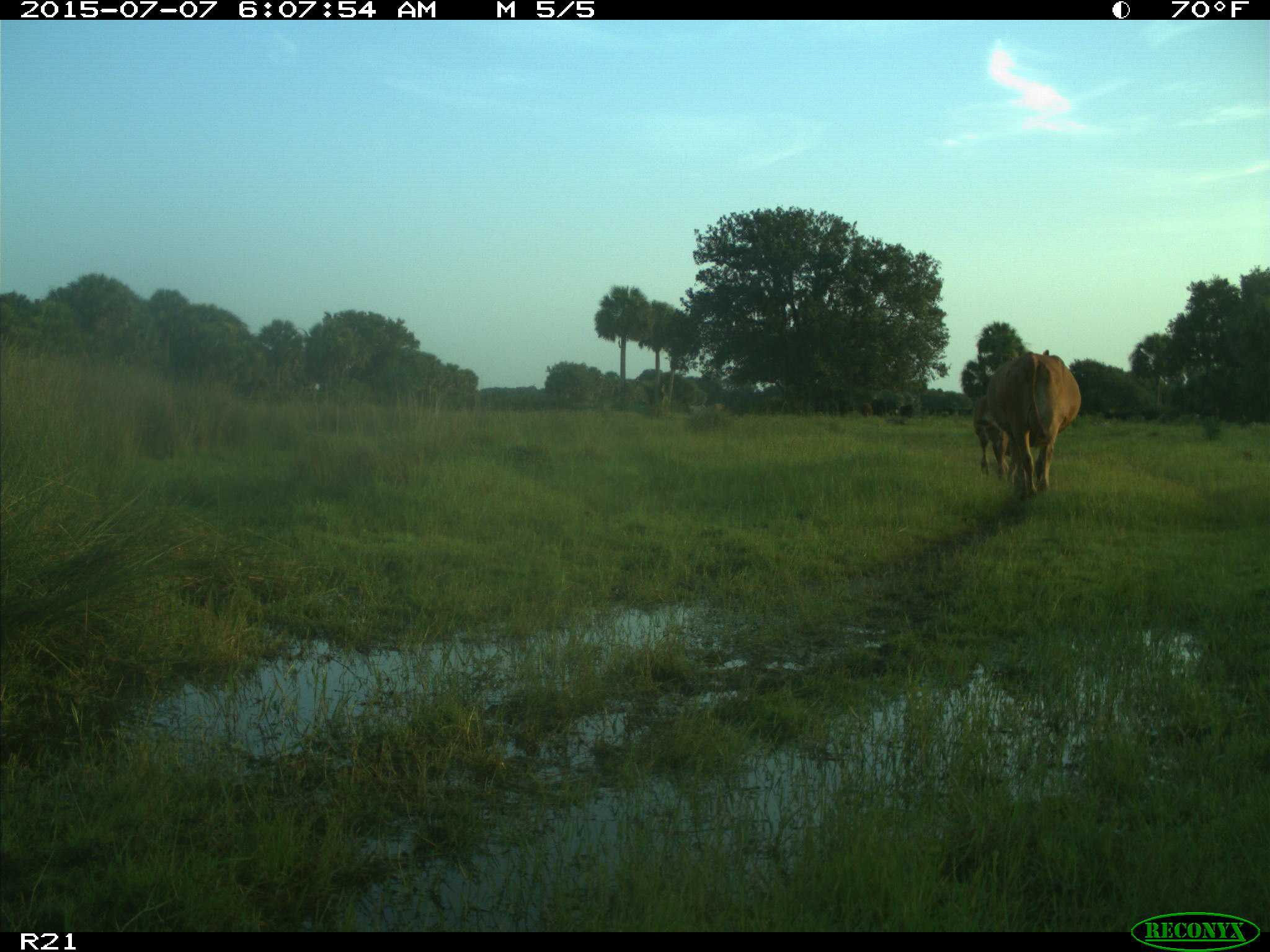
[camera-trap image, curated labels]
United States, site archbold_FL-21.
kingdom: Animalia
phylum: Chordata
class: Mammalia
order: Artiodactyla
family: Bovidae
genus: Bos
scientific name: Bos taurus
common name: domestic cow